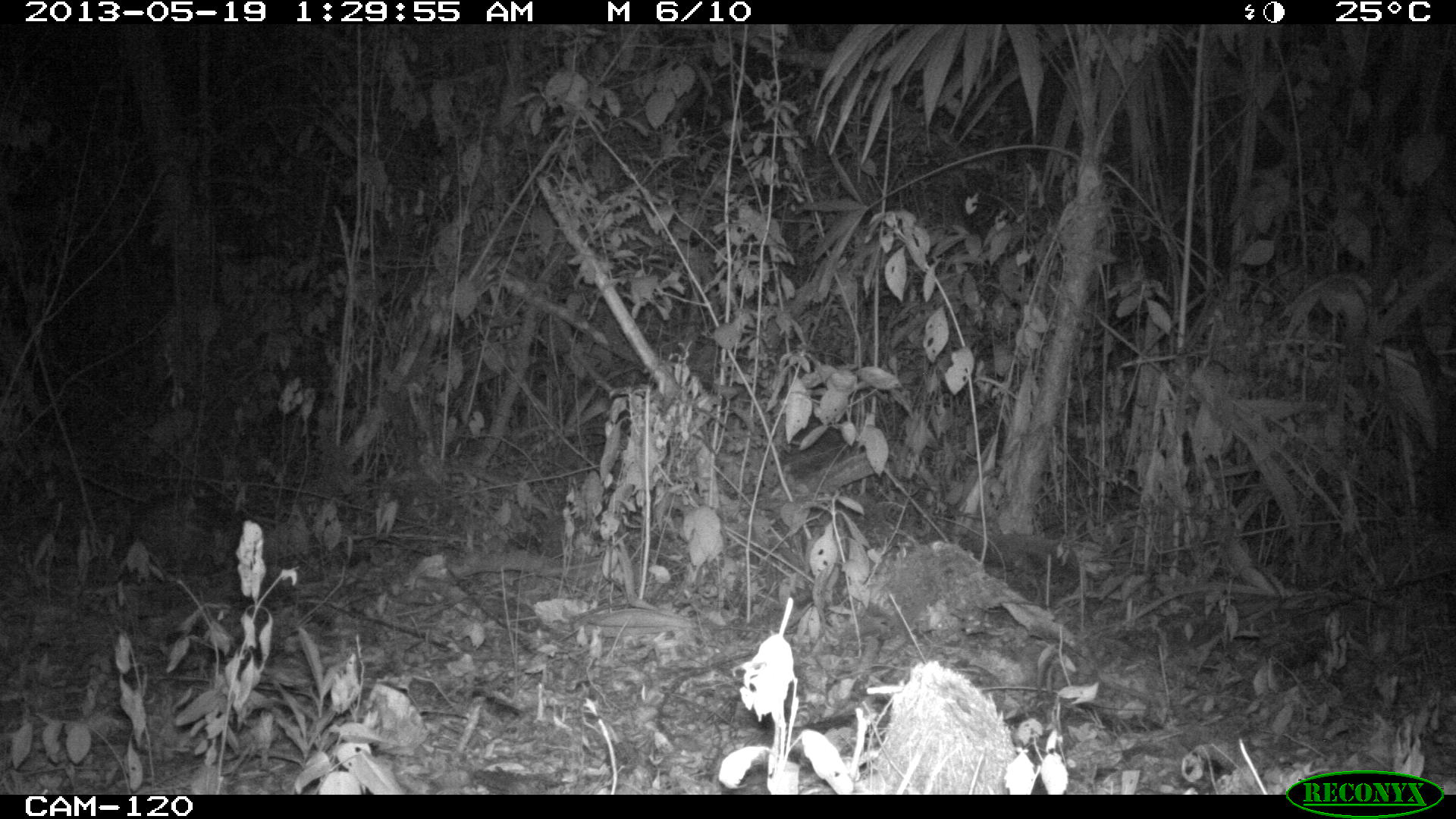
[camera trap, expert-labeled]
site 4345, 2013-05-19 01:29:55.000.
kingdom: Animalia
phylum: Chordata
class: Mammalia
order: Rodentia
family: Cuniculidae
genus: Cuniculus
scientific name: Cuniculus paca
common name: lowland paca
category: agouti paca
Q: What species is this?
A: Agouti paca (lowland paca) (Cuniculus paca).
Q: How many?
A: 1.